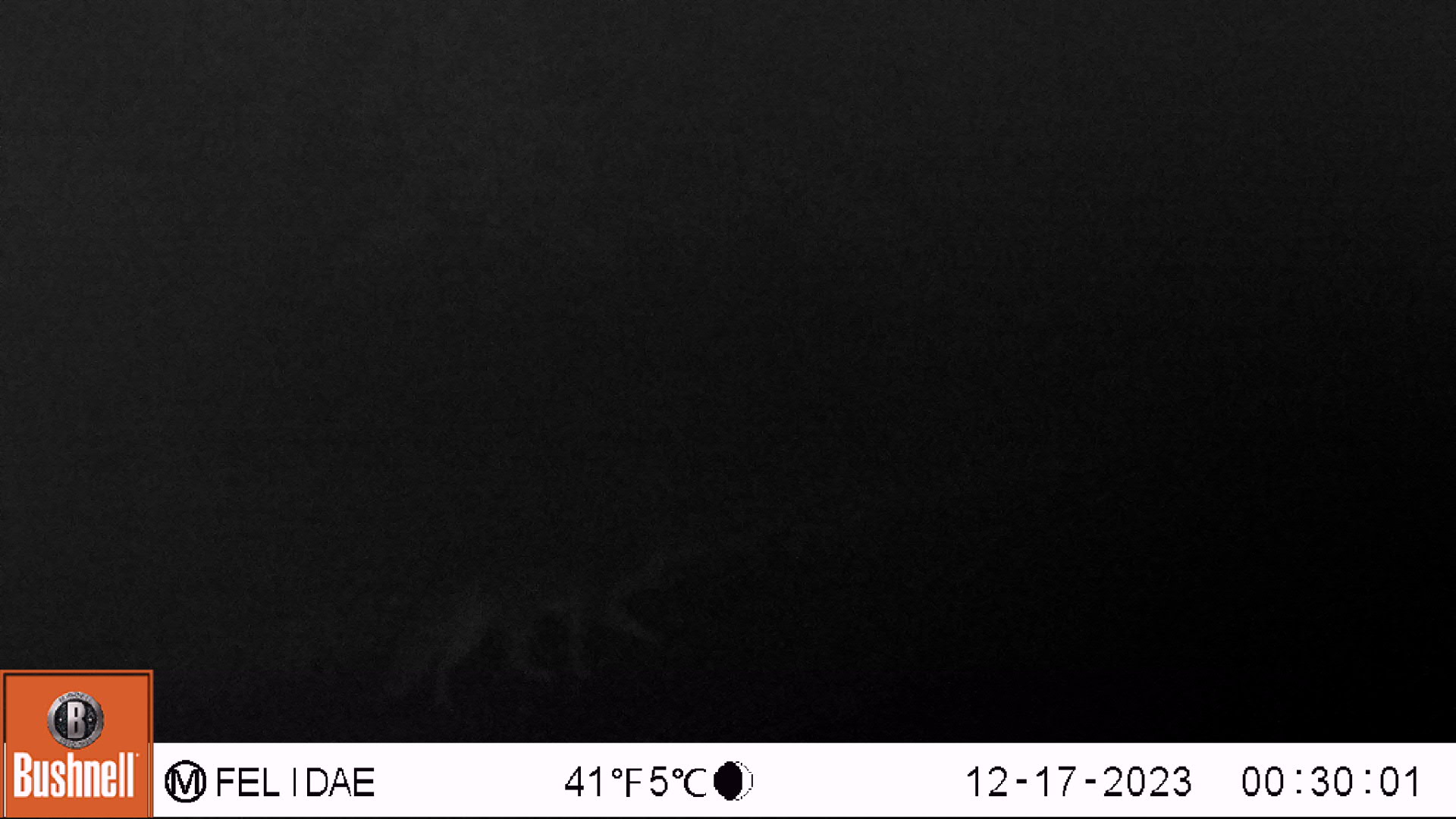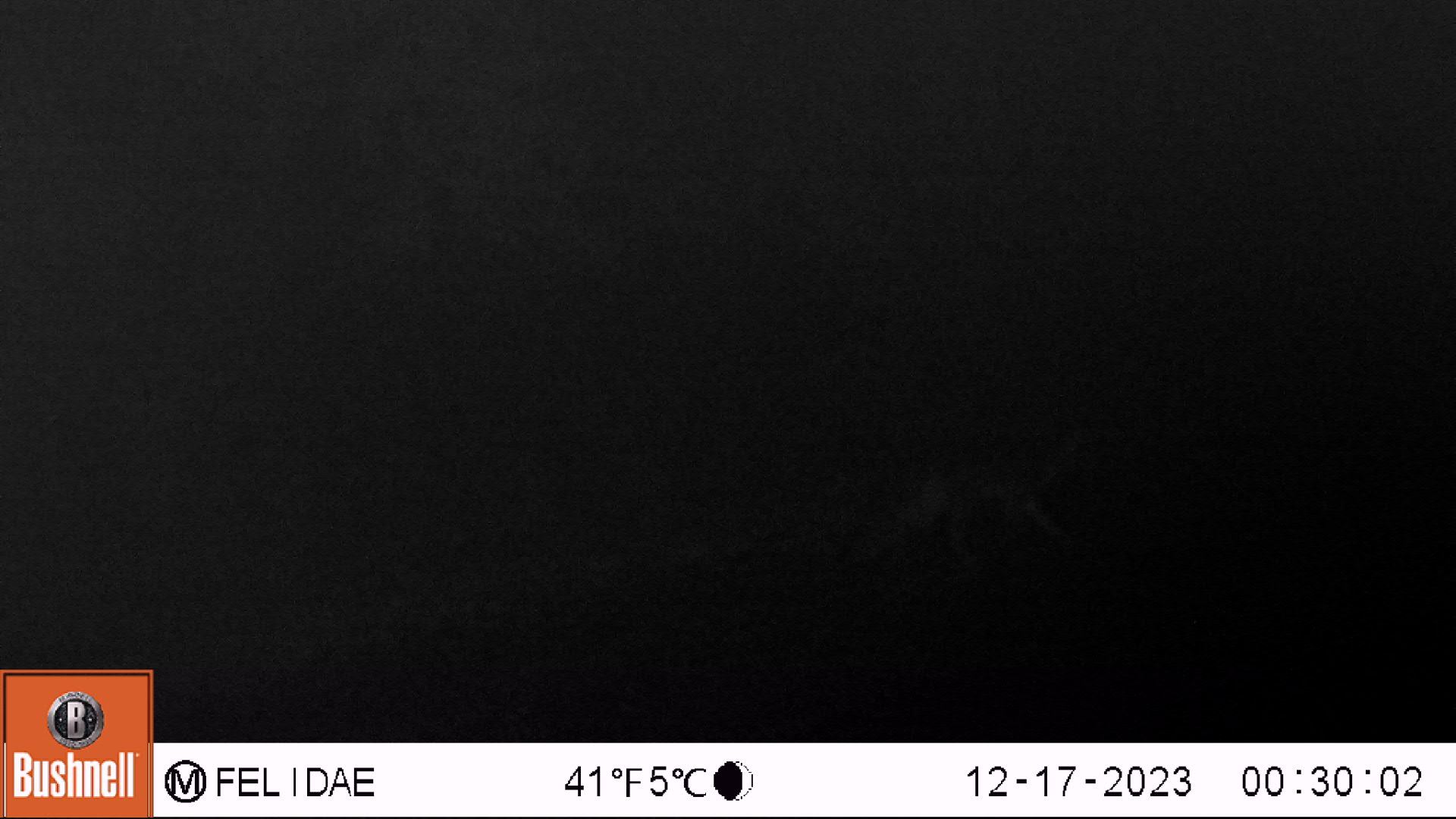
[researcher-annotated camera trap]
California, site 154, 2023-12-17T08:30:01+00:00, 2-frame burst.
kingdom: Animalia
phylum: Chordata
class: Mammalia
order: Carnivora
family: Canidae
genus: Urocyon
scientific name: Urocyon cinereoargenteus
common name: gray fox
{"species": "gray fox (Urocyon cinereoargenteus)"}